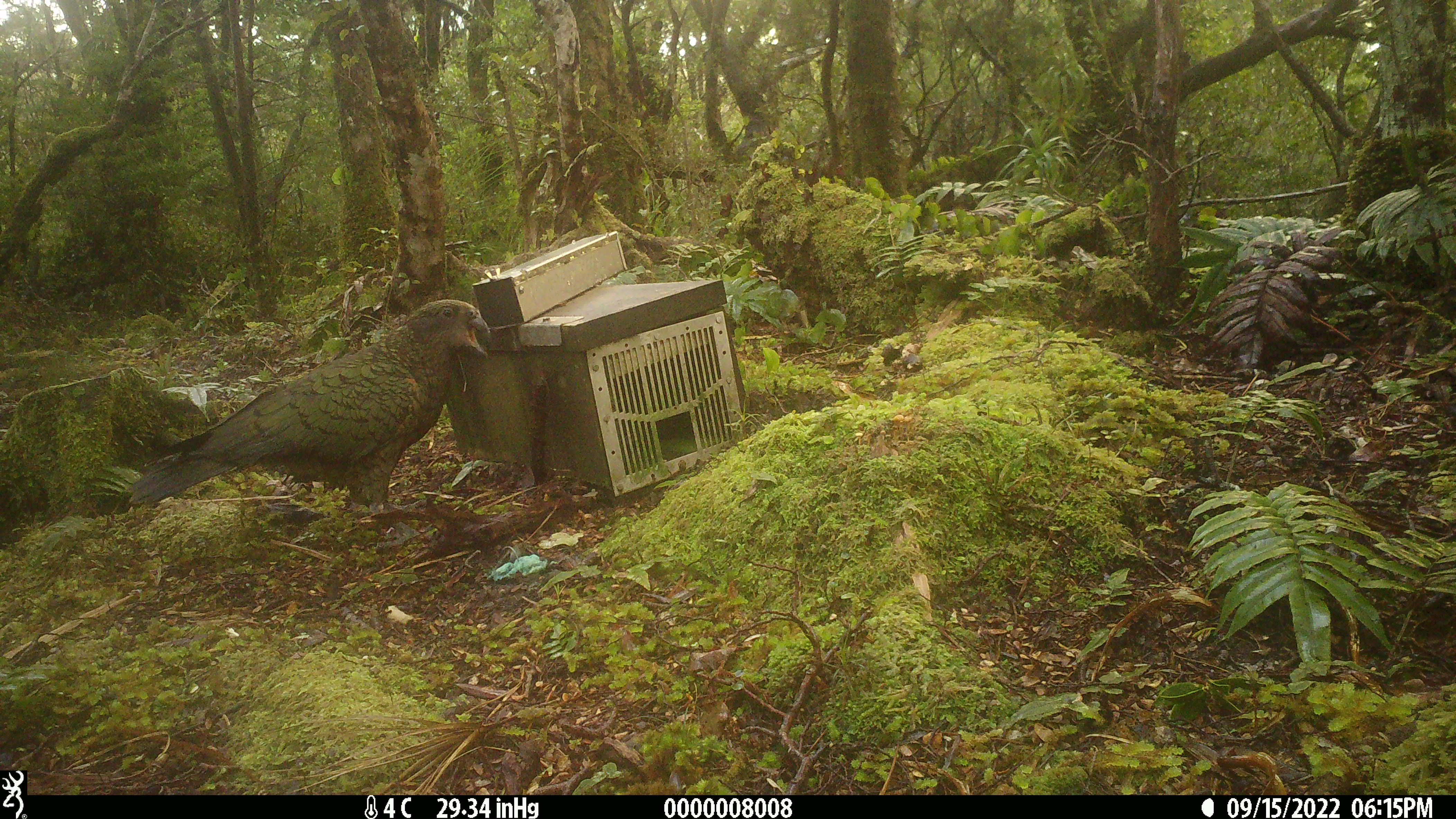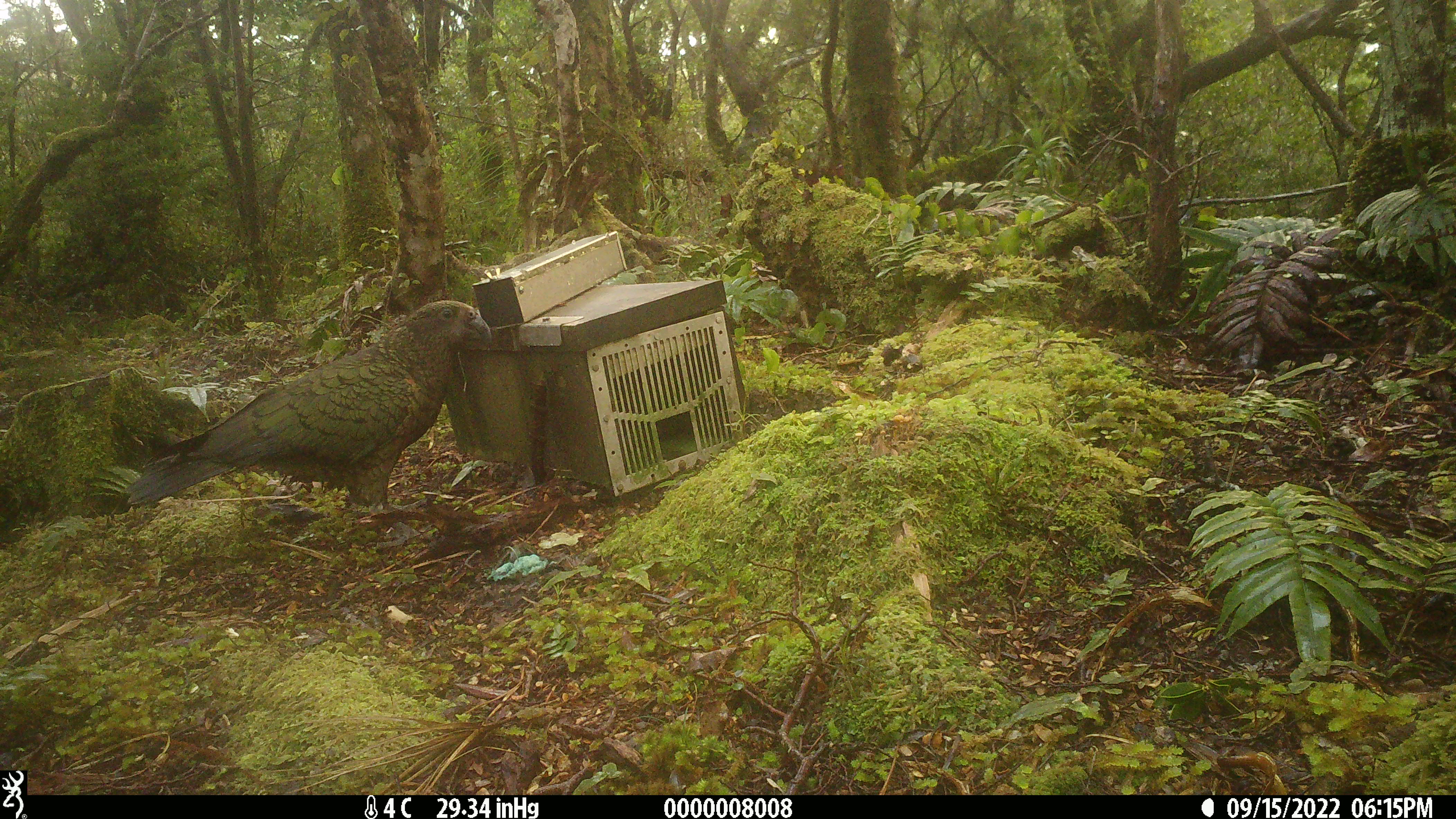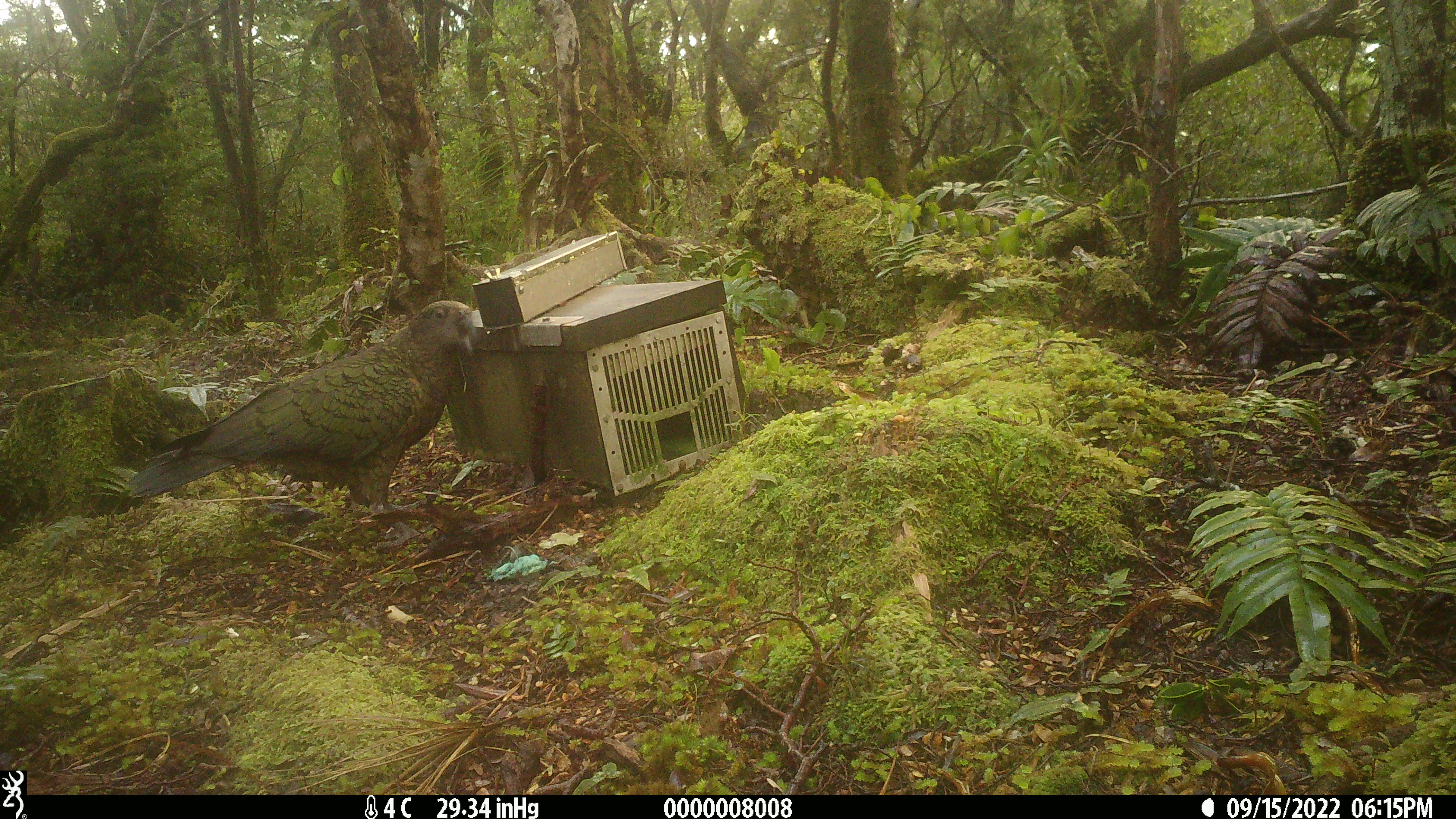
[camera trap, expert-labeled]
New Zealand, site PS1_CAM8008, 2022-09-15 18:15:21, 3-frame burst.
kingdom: Animalia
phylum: Chordata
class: Aves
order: Psittaciformes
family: Strigopidae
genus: Nestor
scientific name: Nestor notabilis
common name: kea